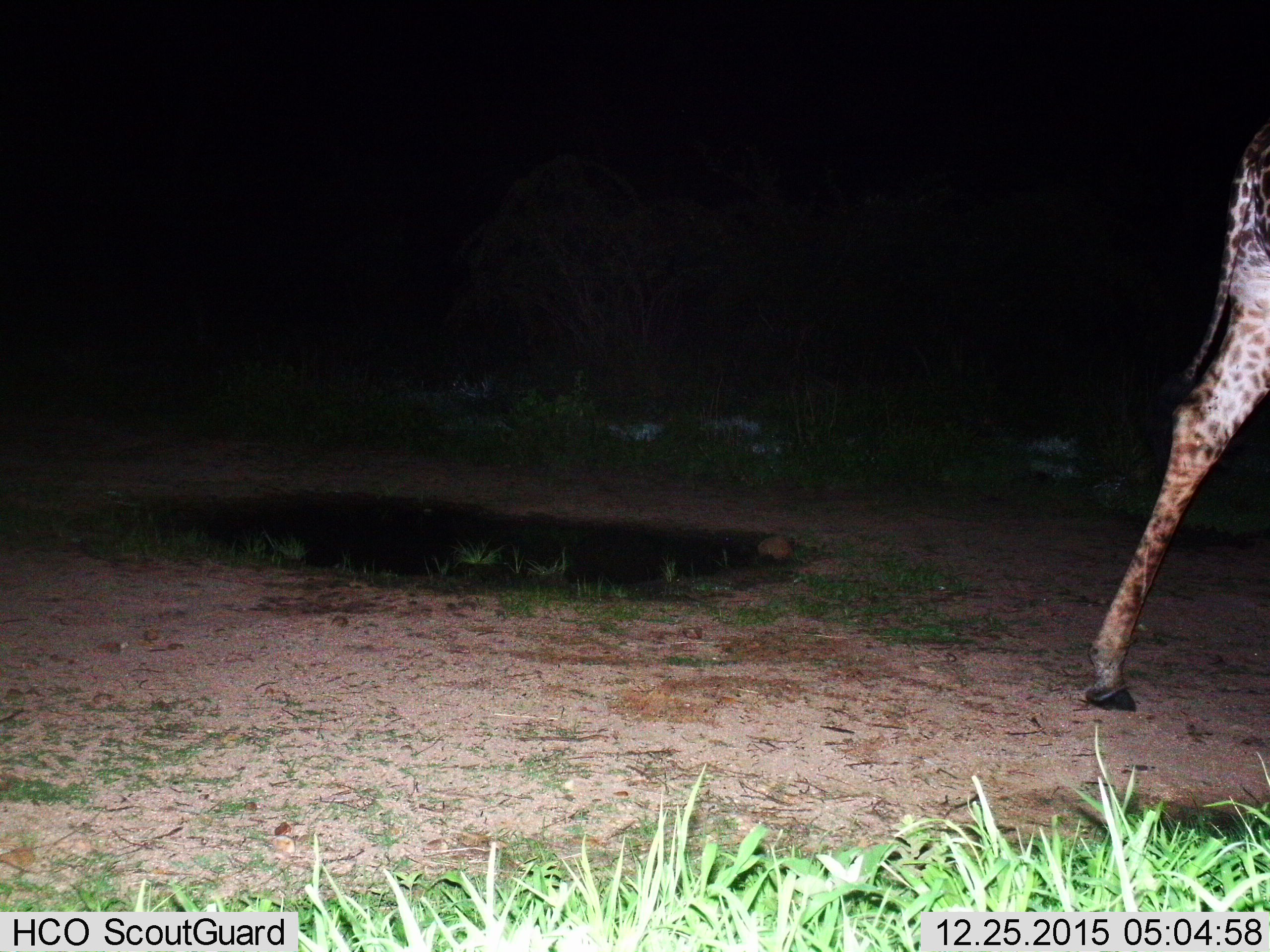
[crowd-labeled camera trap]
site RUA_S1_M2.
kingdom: Animalia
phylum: Chordata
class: Mammalia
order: Artiodactyla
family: Giraffidae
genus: Giraffa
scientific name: Giraffa camelopardalis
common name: giraffe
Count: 1.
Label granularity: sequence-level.